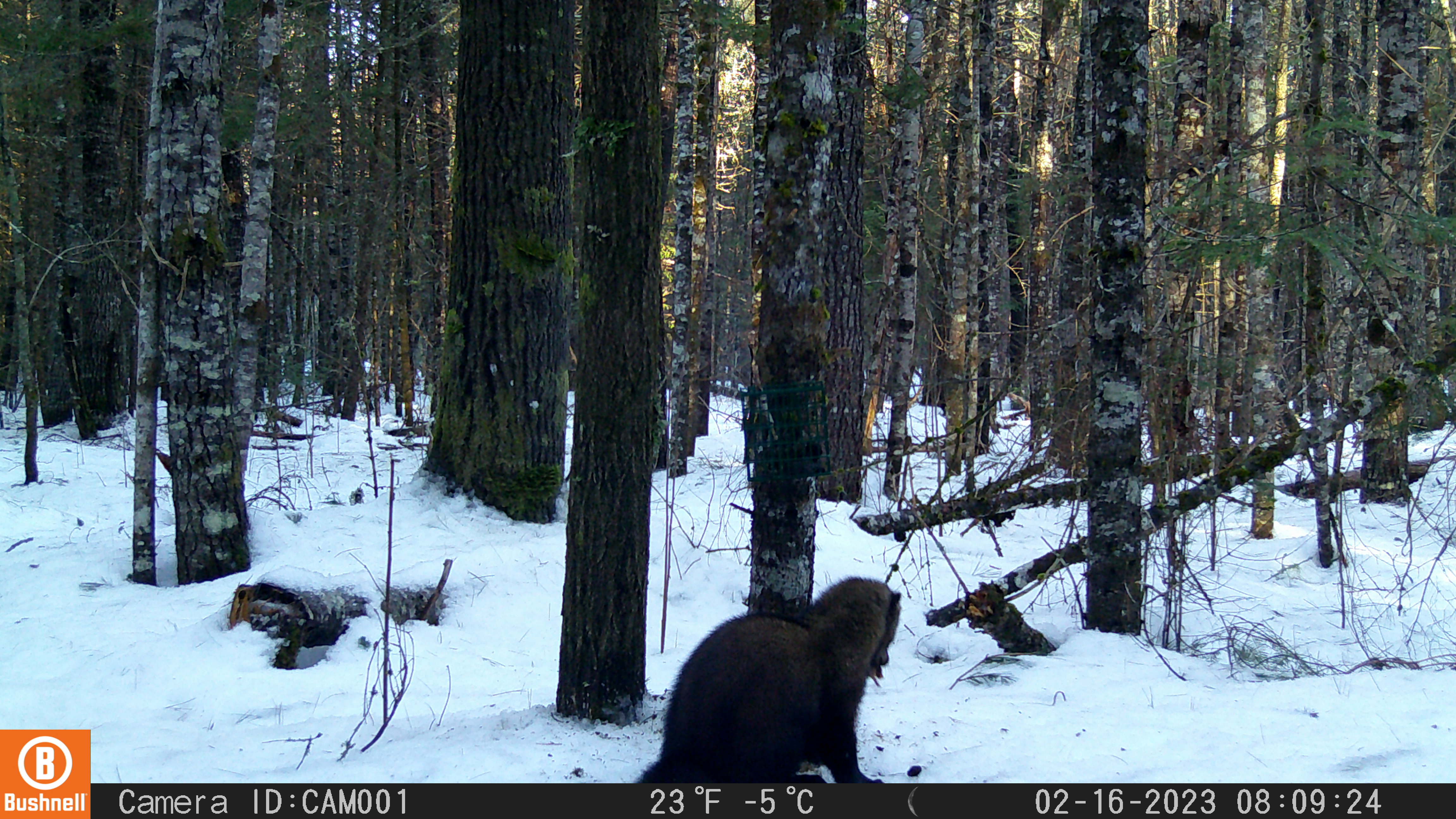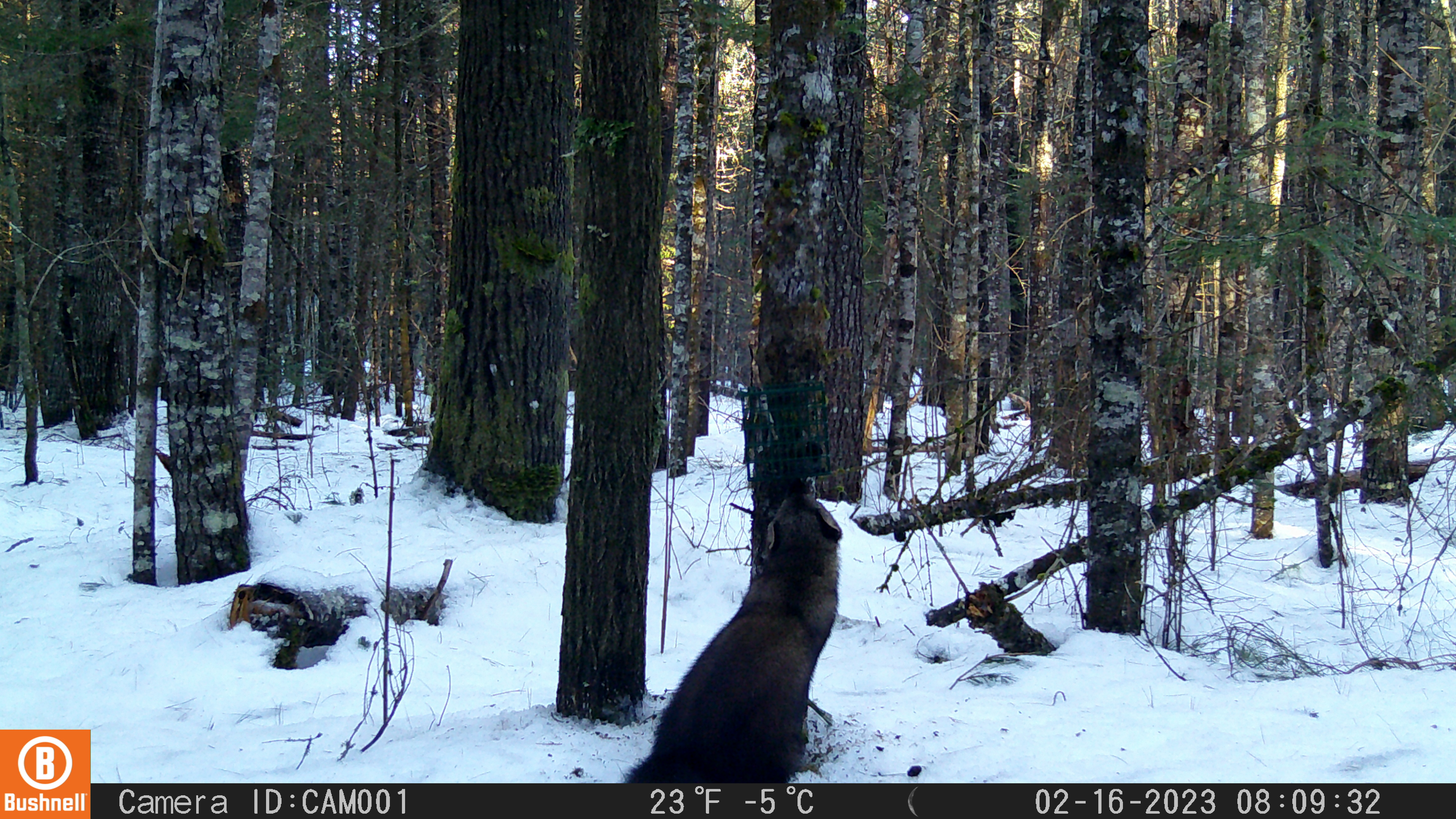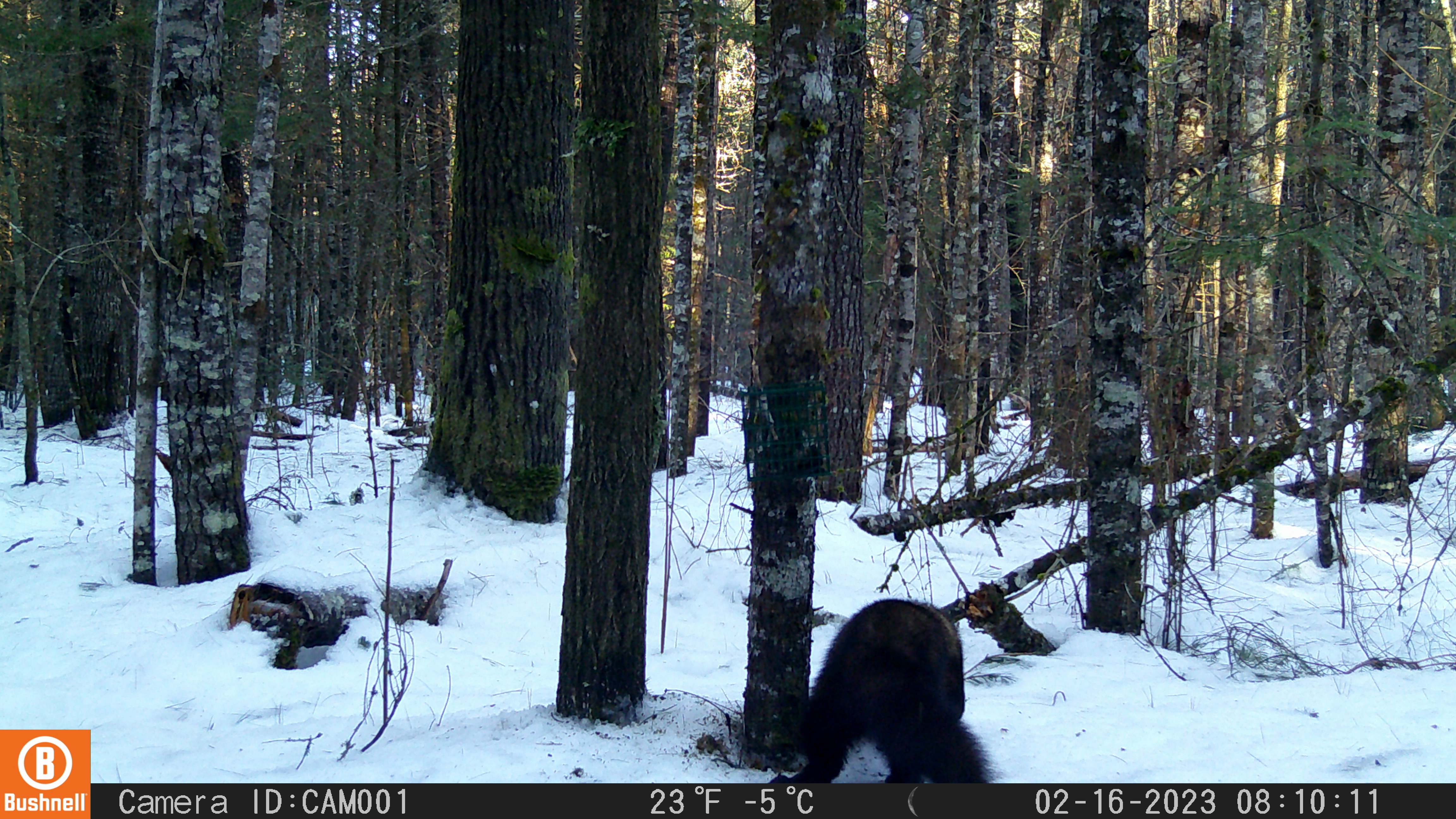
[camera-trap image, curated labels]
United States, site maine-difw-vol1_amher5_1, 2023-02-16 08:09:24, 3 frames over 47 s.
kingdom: Animalia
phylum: Chordata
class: Mammalia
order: Carnivora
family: Mustelidae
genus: Pekania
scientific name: Pekania pennanti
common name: fisher